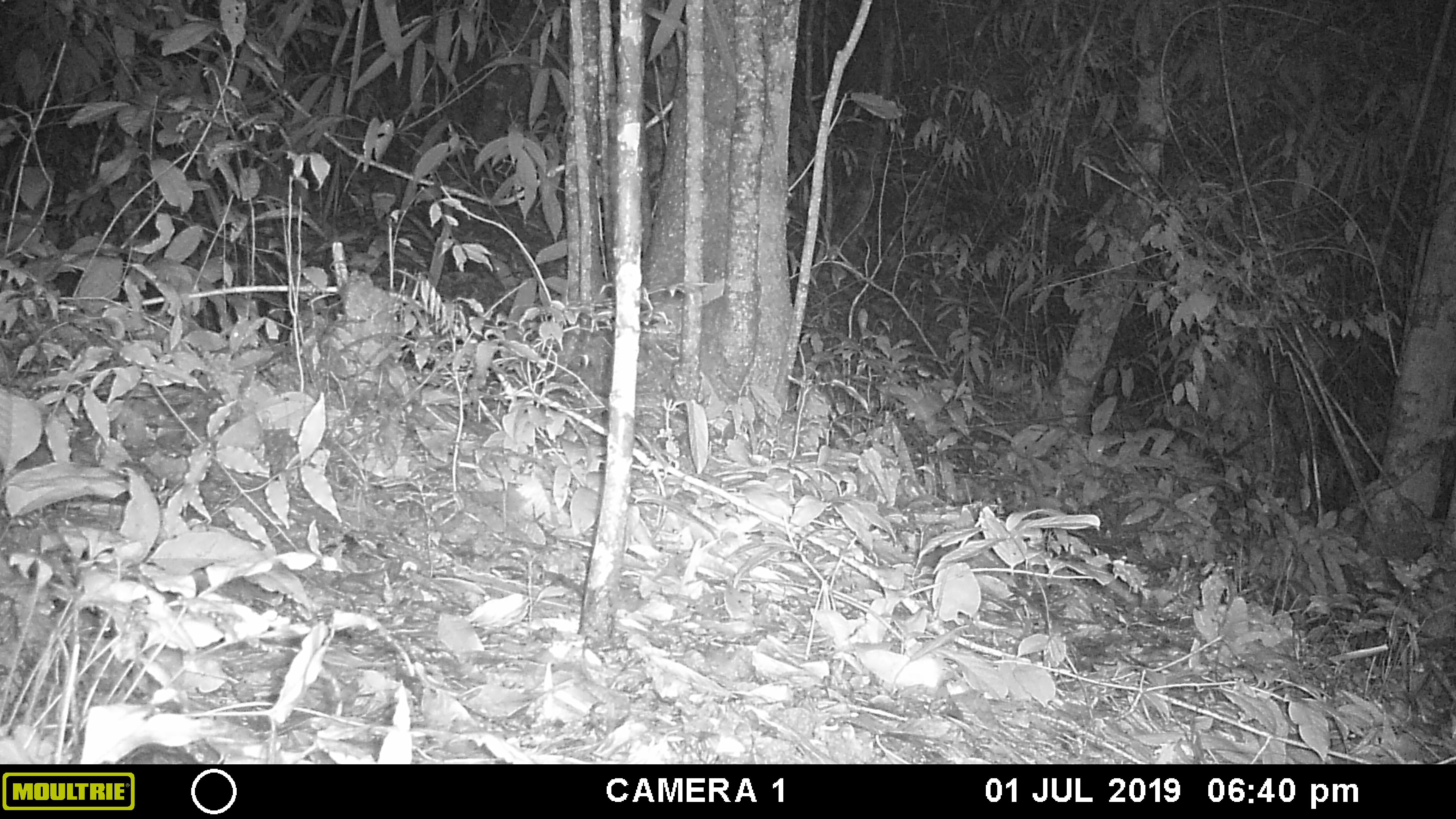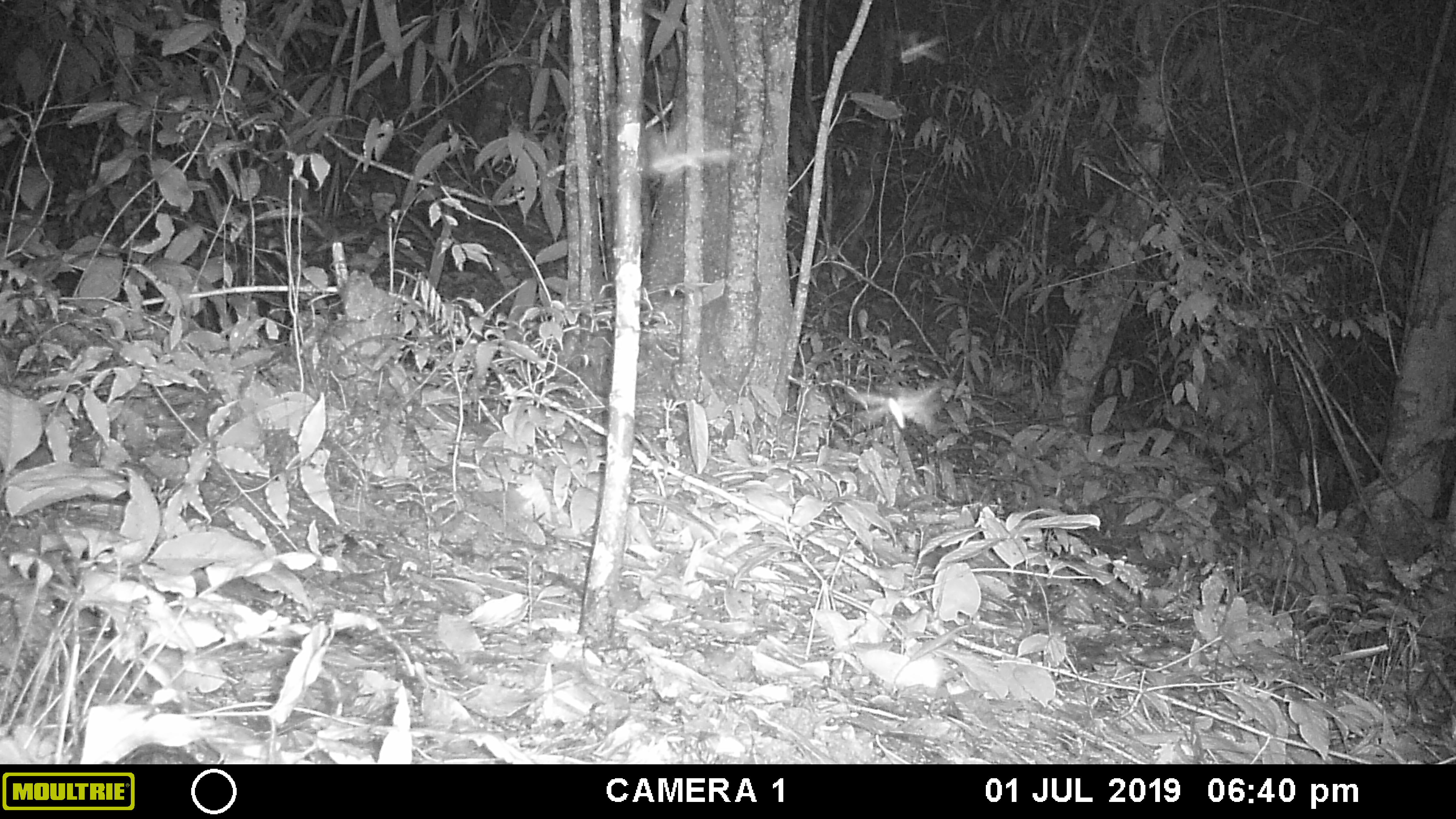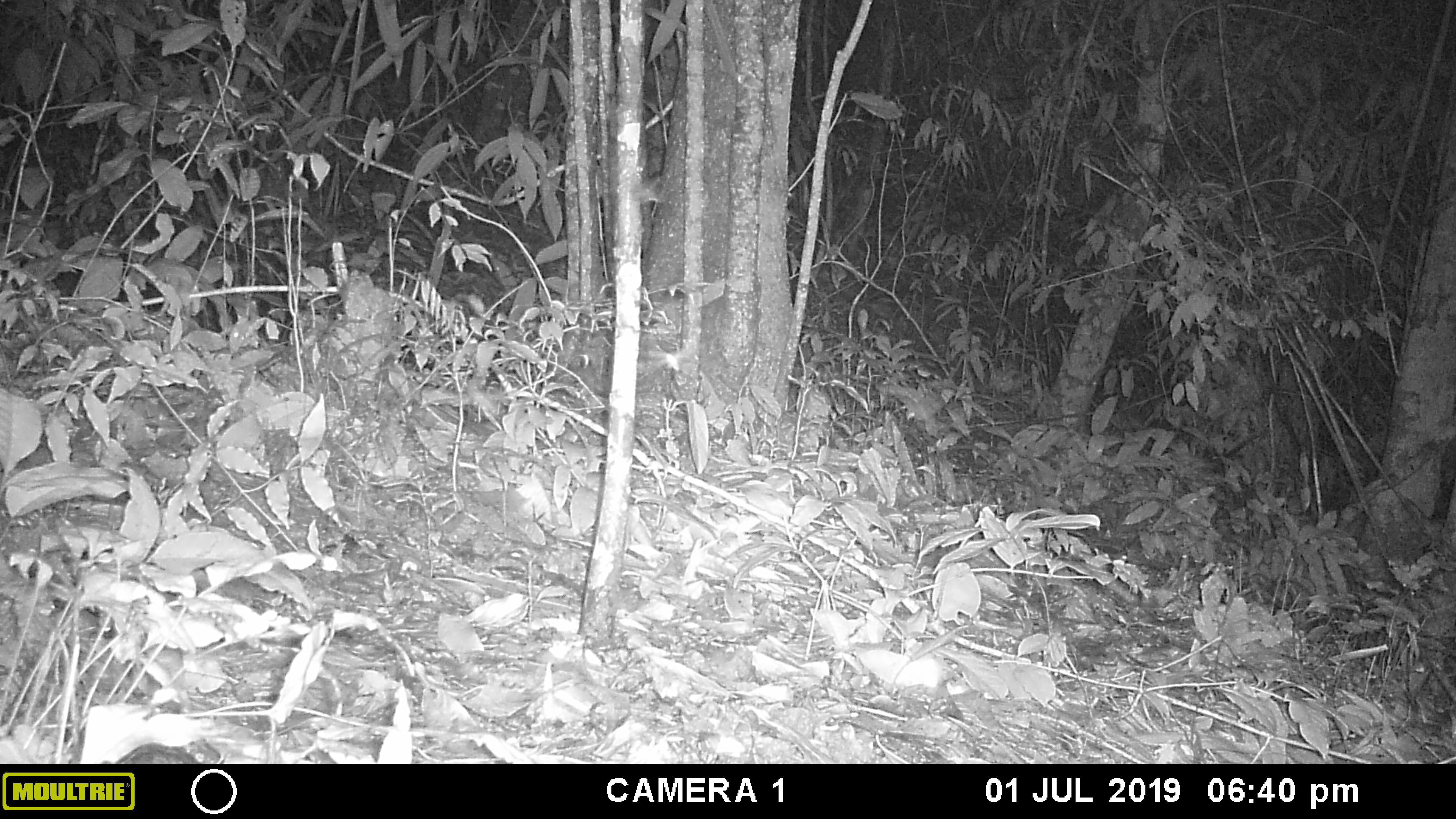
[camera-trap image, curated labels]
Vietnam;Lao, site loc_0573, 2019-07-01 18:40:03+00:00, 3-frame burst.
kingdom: Animalia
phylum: Arthropoda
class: Insecta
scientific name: Insecta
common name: insect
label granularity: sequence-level